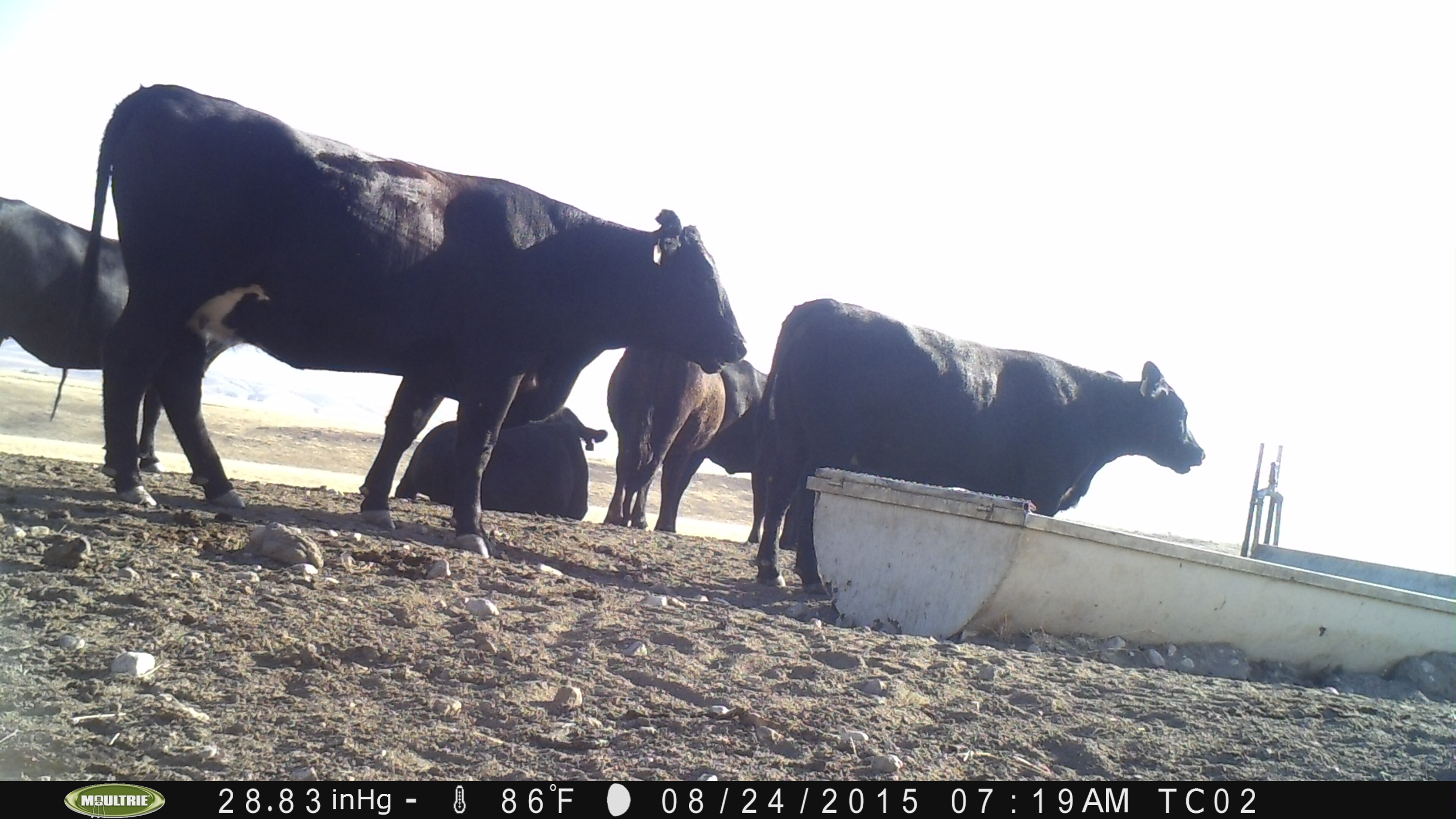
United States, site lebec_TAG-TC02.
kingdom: Animalia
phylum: Chordata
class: Mammalia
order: Artiodactyla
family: Bovidae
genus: Bos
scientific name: Bos taurus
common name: domestic cow